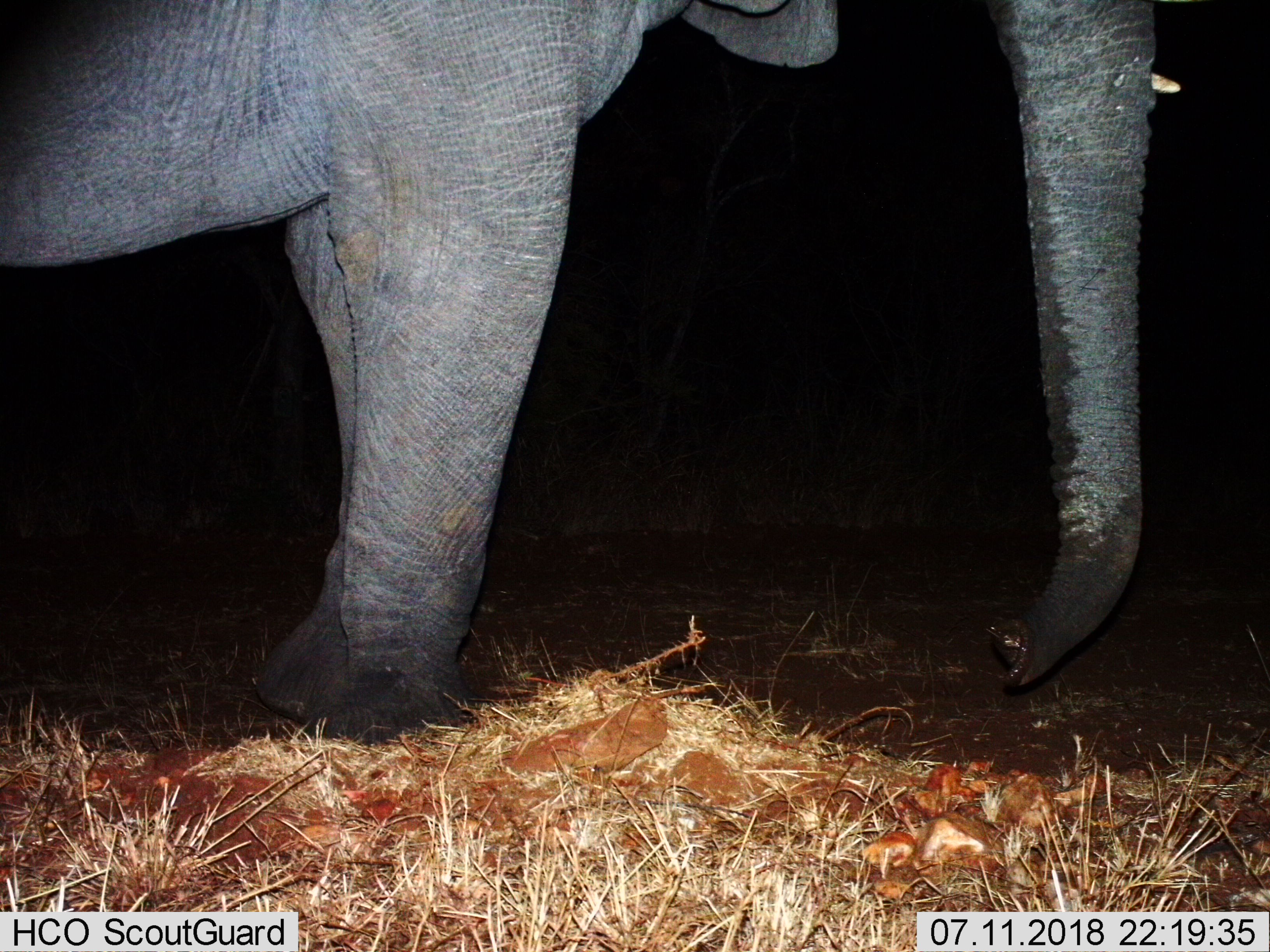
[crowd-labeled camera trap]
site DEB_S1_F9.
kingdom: Animalia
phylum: Chordata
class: Mammalia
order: Proboscidea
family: Elephantidae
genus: Loxodonta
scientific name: Loxodonta africana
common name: african bush elephant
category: elephant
Elephant (african bush elephant) (Loxodonta africana), count 1. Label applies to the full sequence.